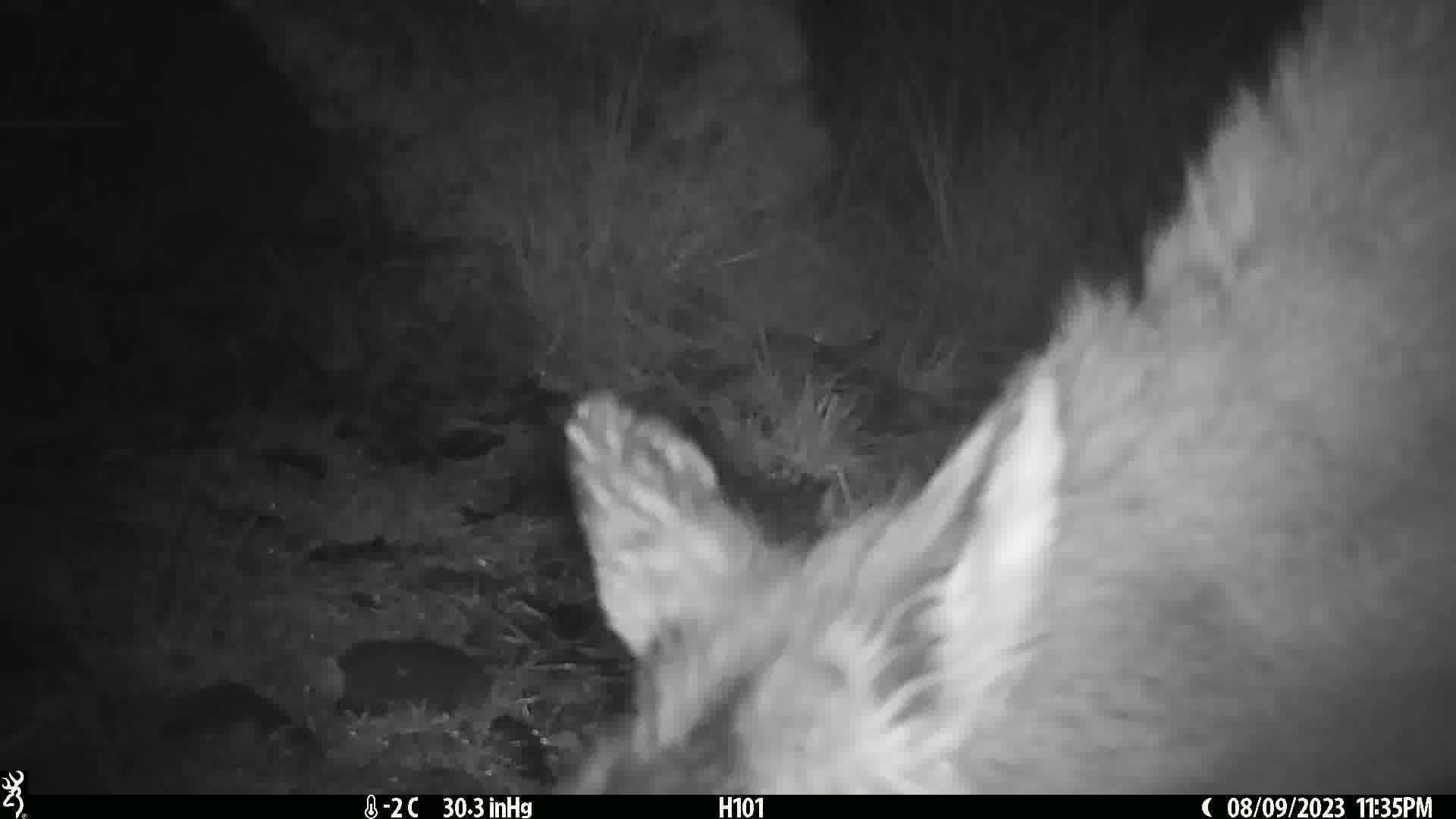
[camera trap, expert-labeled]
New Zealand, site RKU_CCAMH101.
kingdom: Animalia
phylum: Chordata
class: Mammalia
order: Artiodactyla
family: Cervidae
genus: Odocoileus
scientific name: Odocoileus virginianus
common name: white-tailed deer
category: white tailed deer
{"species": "white tailed deer (white-tailed deer) (Odocoileus virginianus)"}